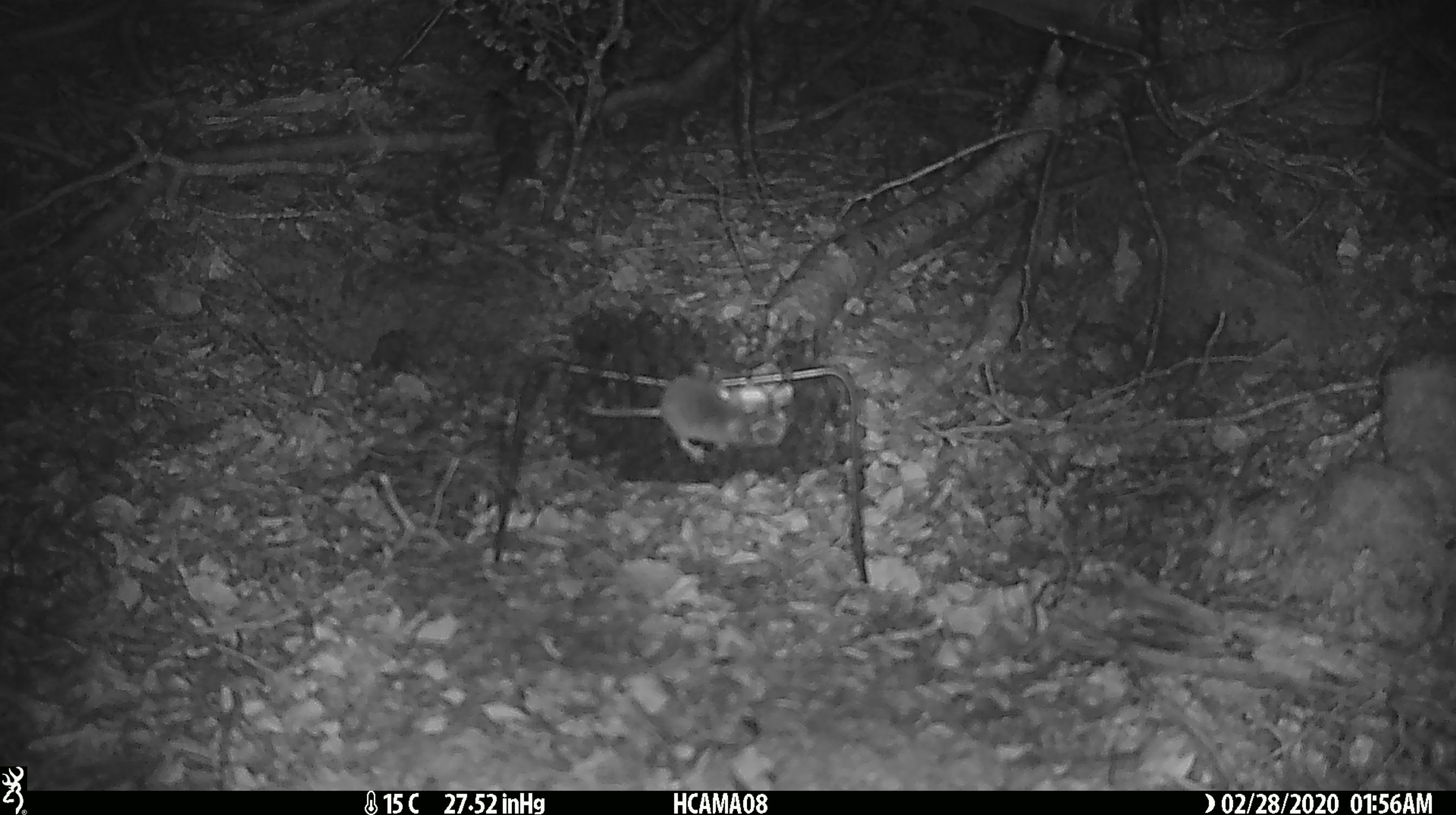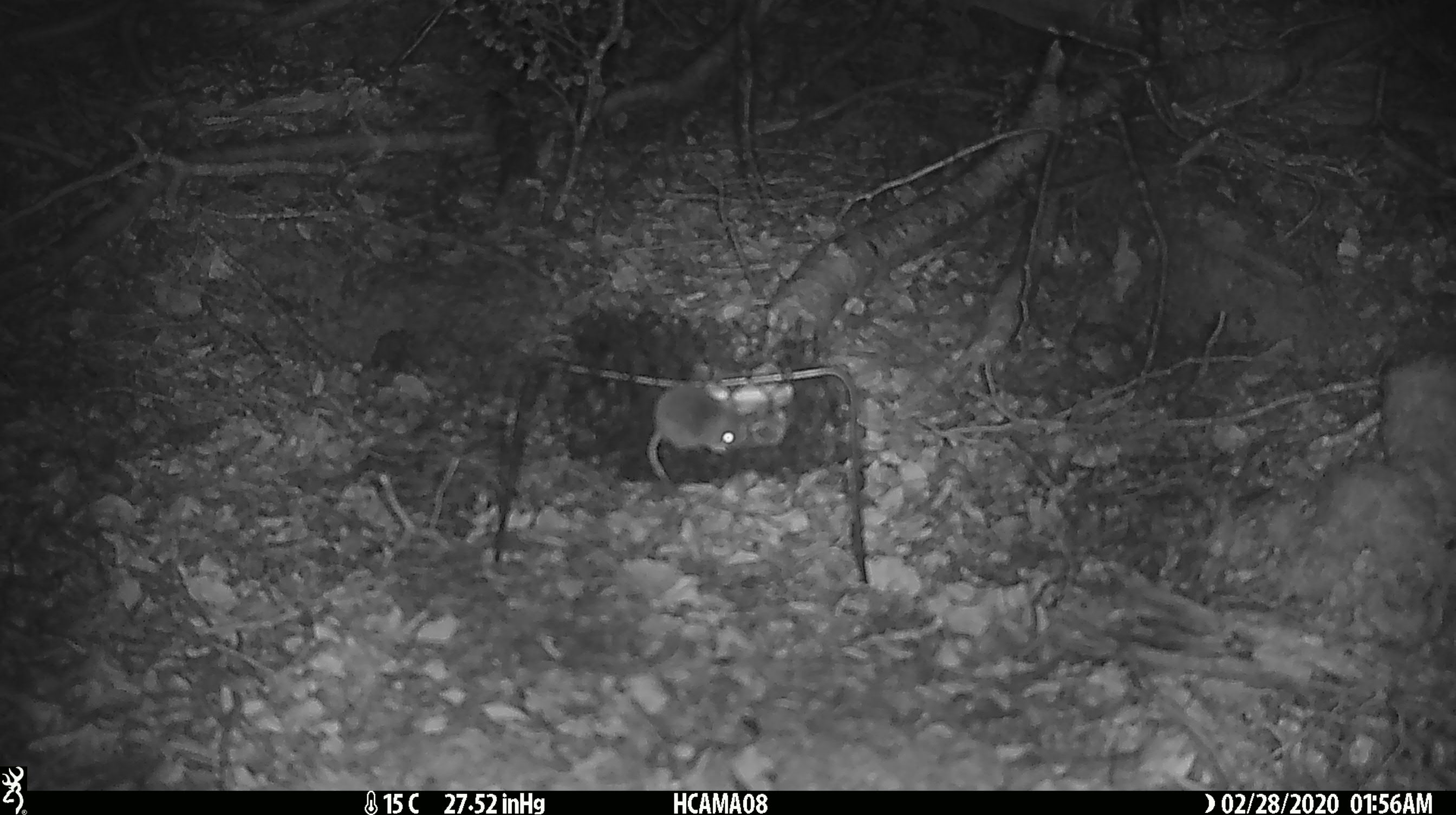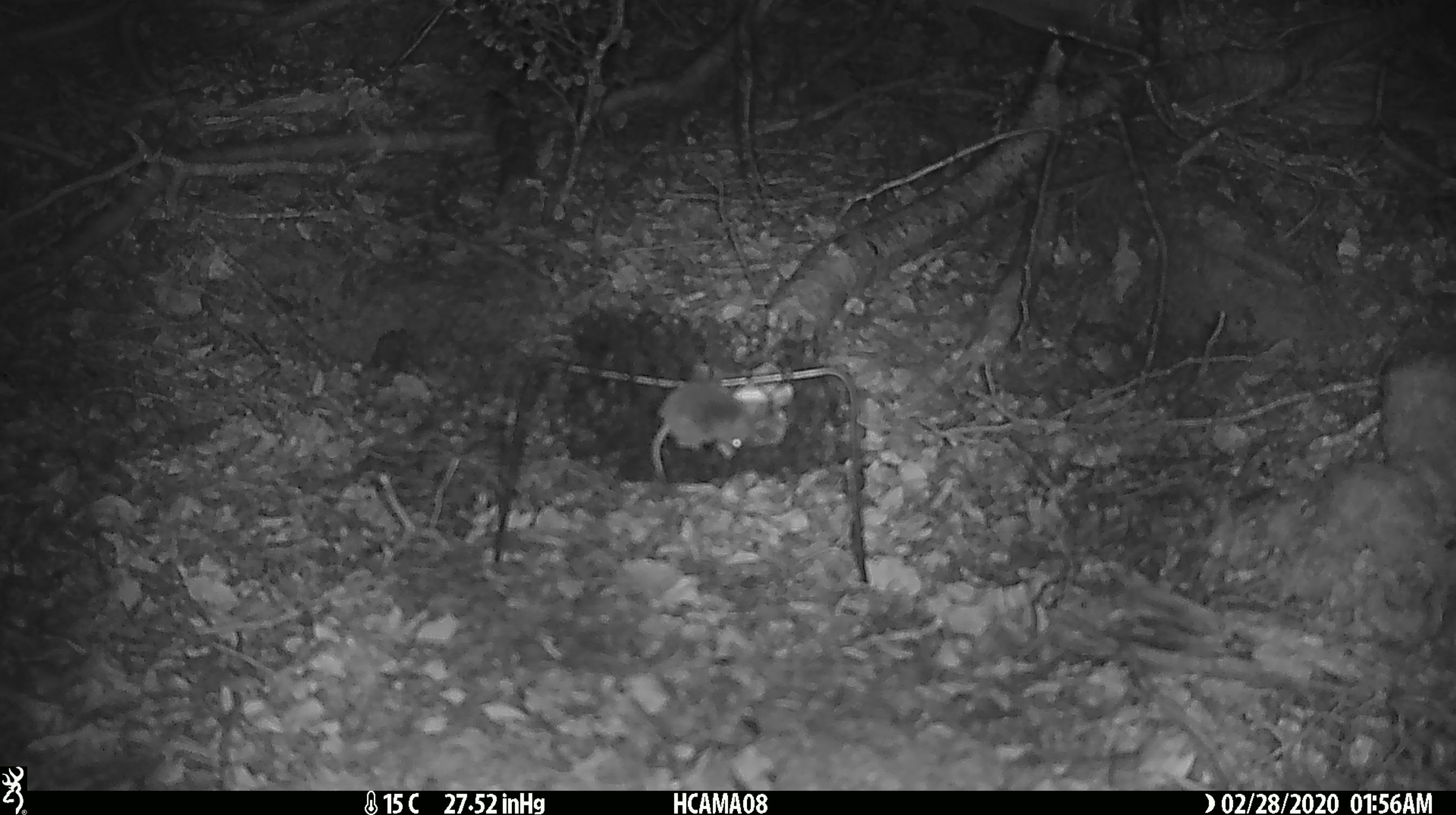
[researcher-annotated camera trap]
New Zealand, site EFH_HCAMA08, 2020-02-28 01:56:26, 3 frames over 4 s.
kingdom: Animalia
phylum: Chordata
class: Mammalia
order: Rodentia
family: Muridae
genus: Mus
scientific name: Mus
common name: mouse